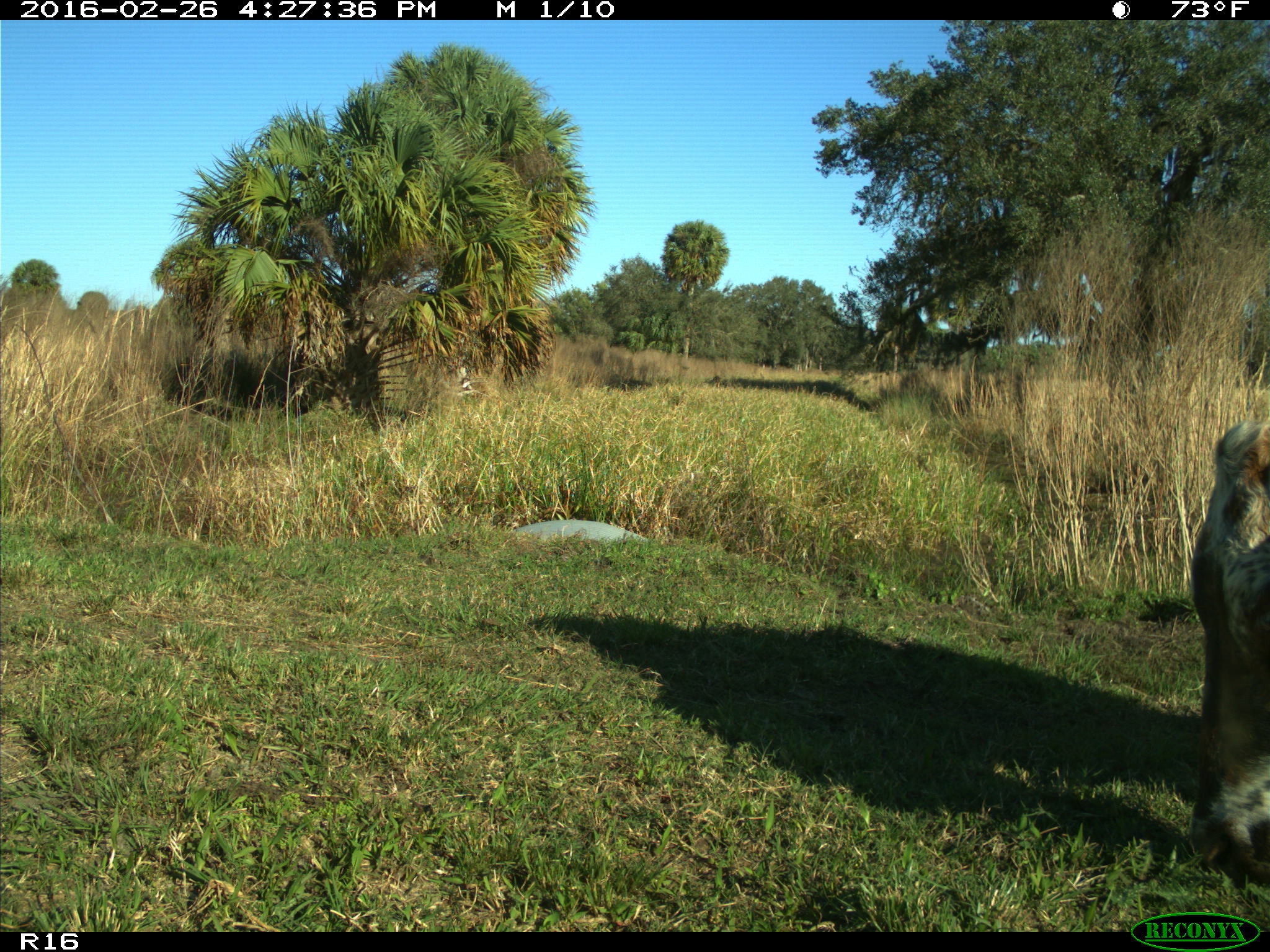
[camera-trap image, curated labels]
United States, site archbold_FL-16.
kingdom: Animalia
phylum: Chordata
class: Mammalia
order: Artiodactyla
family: Bovidae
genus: Bos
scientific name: Bos taurus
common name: domestic cow